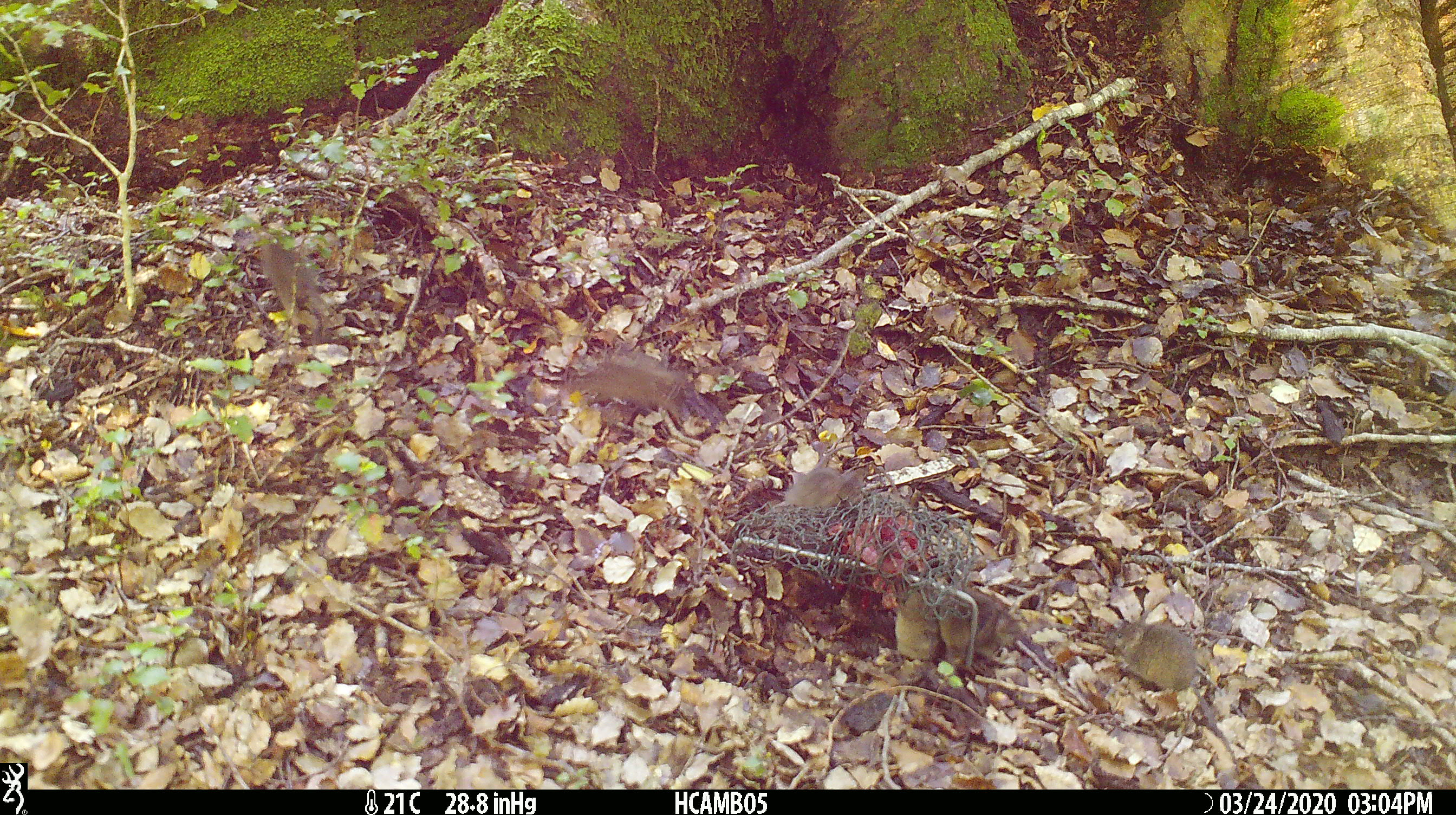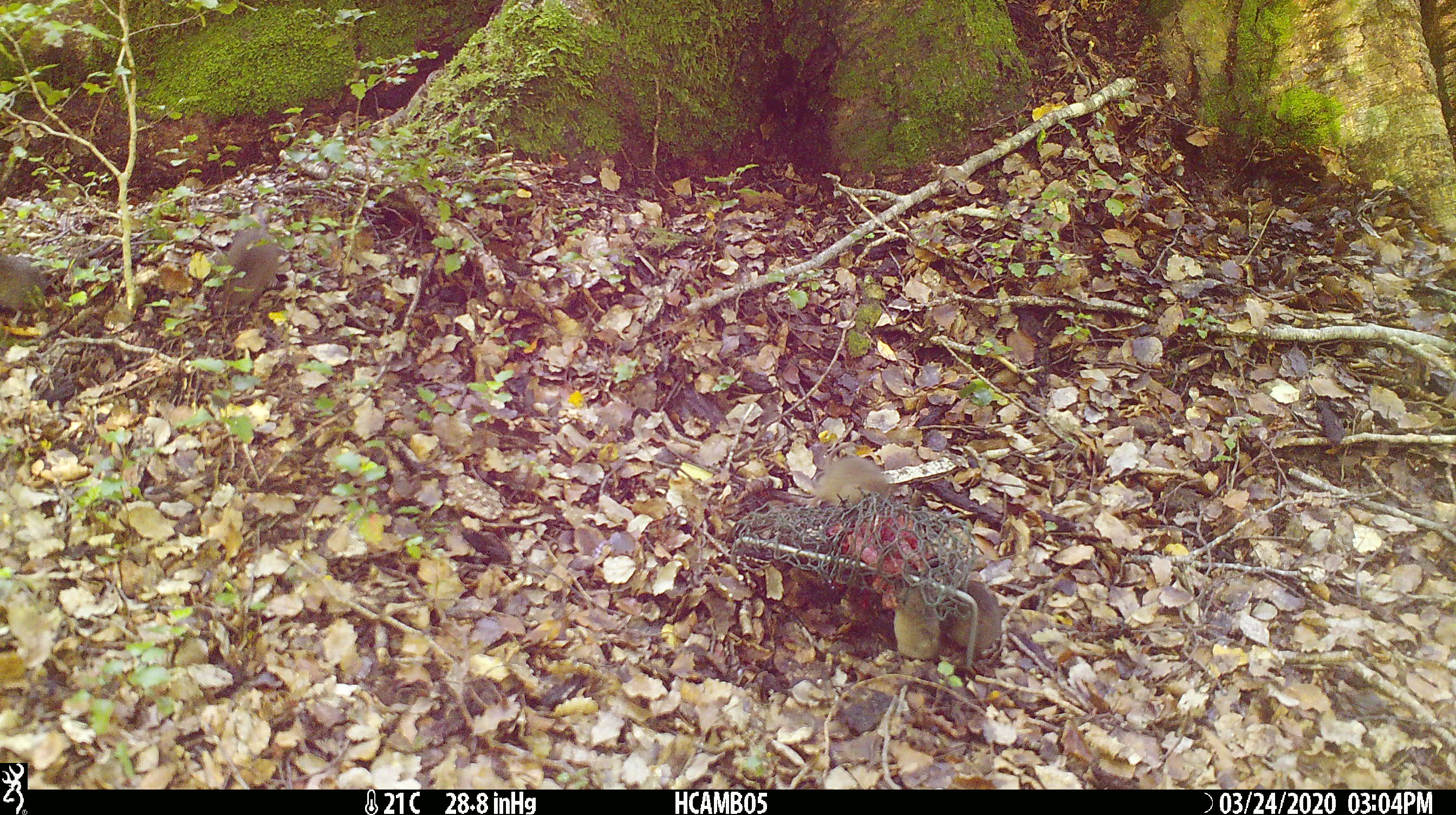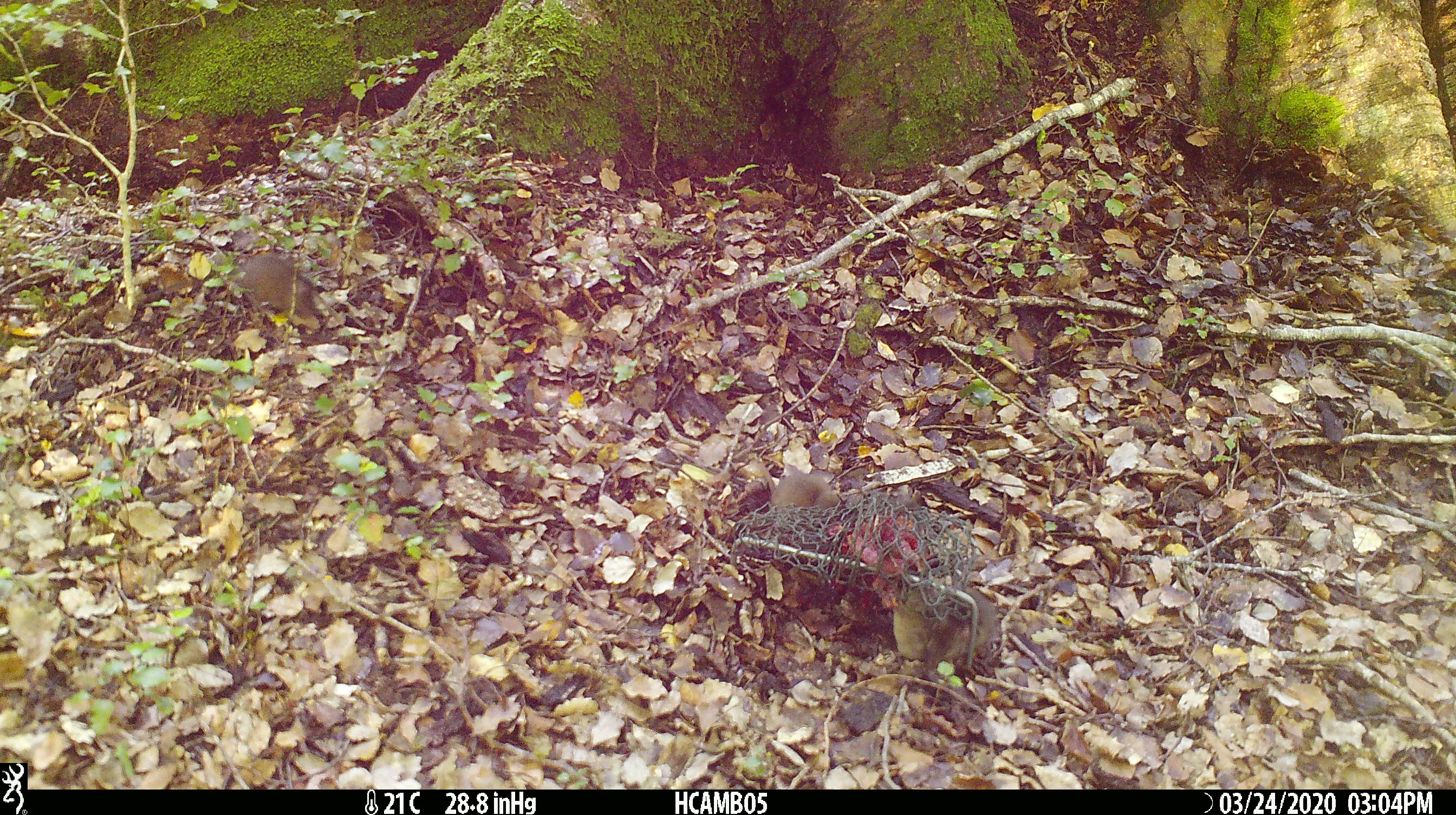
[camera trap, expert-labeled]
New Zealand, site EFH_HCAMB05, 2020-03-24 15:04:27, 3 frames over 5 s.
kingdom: Animalia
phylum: Chordata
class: Mammalia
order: Rodentia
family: Muridae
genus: Mus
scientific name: Mus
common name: mouse